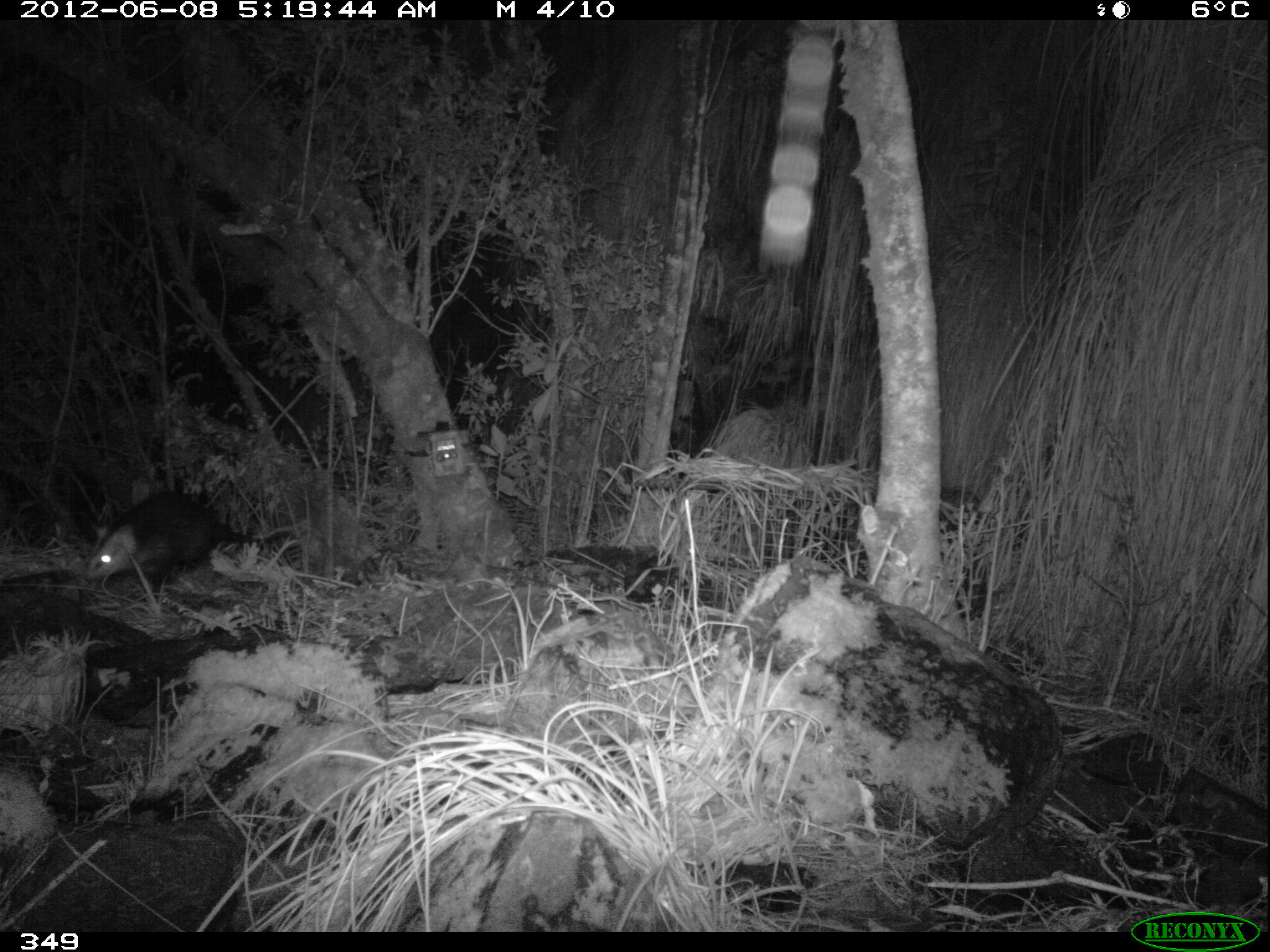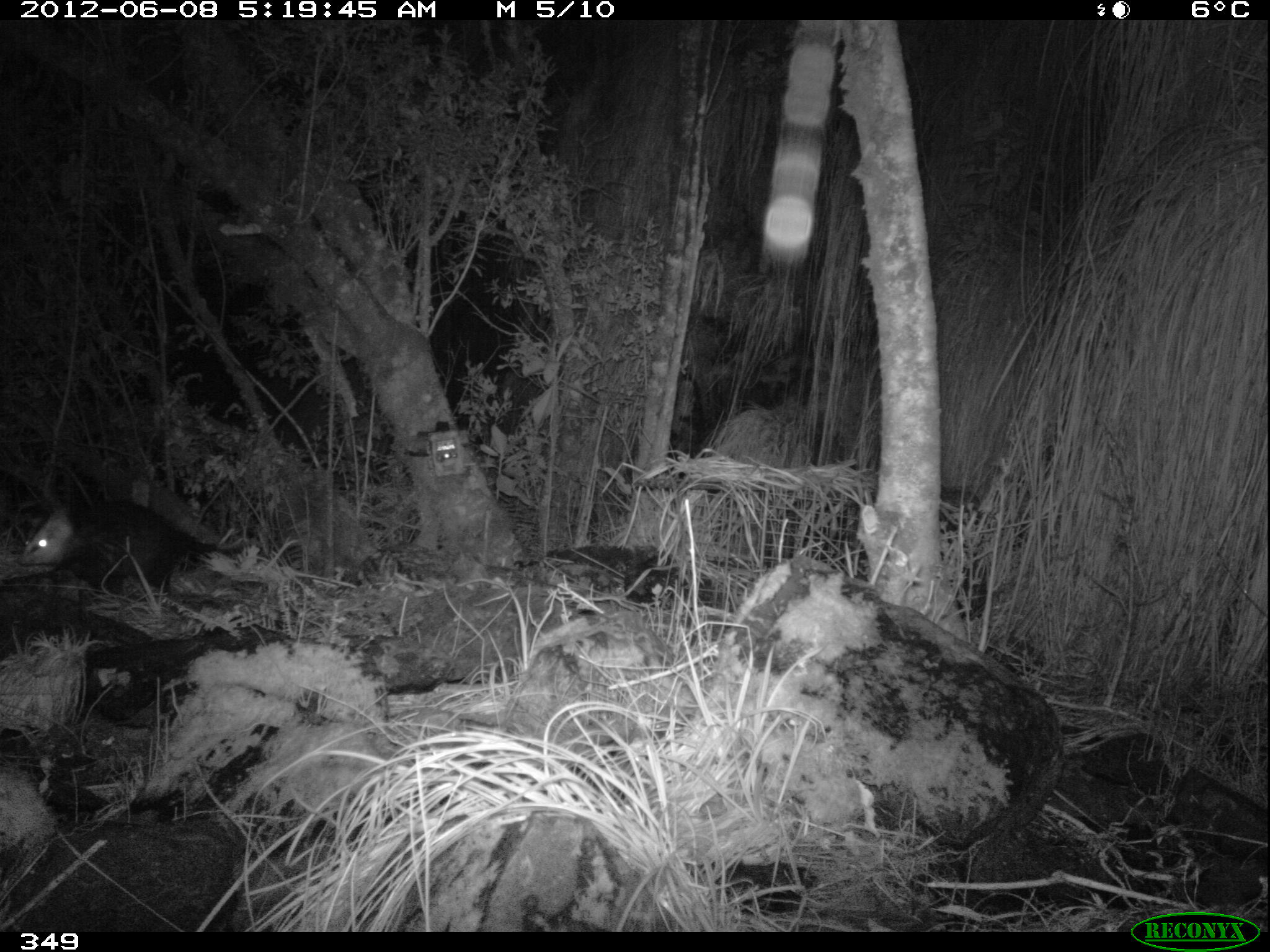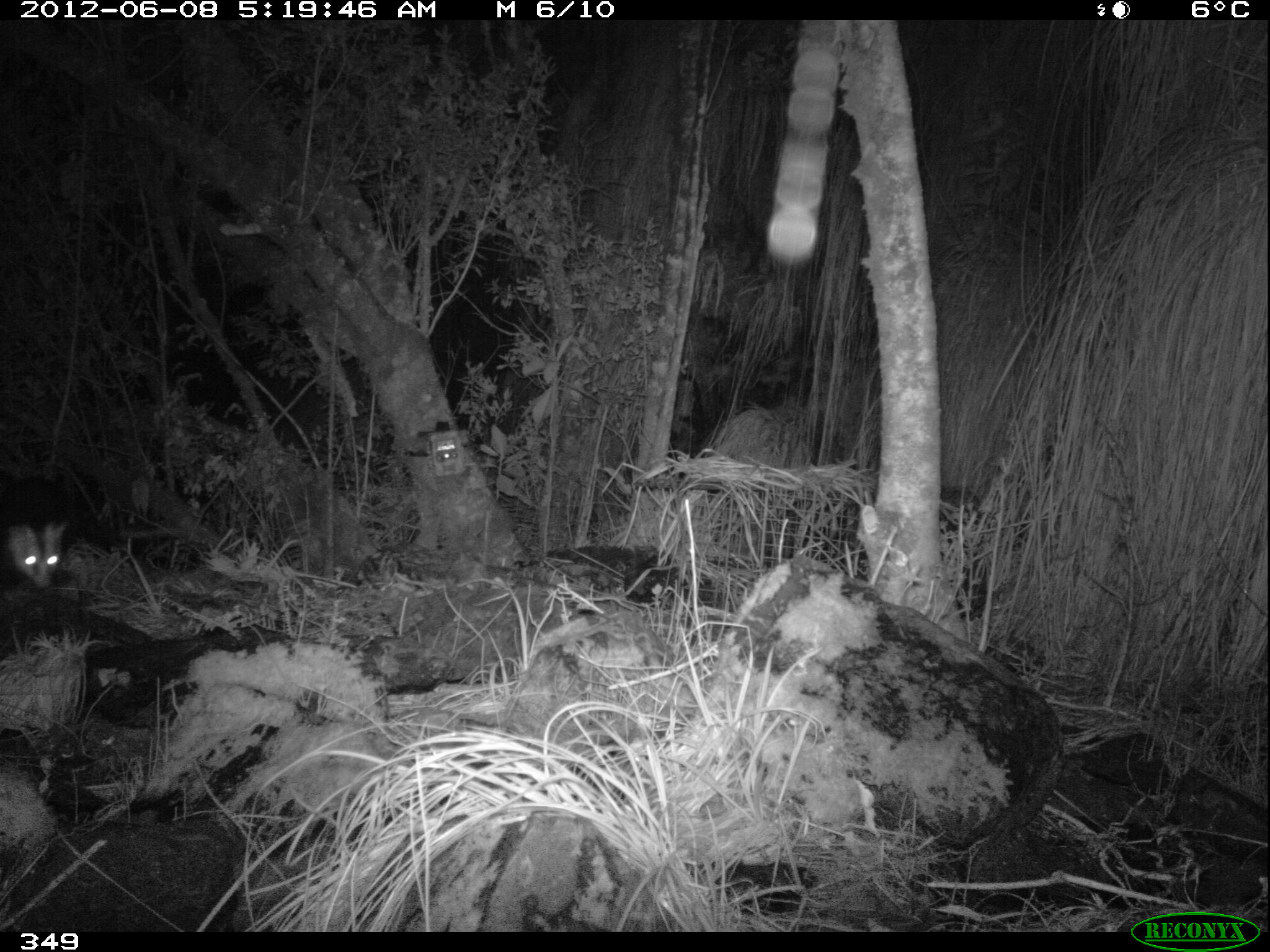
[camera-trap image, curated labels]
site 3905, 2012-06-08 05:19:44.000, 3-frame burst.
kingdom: Animalia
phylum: Chordata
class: Mammalia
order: Didelphimorphia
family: Didelphidae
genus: Didelphis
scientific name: Didelphis pernigra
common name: andean white-eared opossum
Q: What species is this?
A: Didelphis pernigra (andean white-eared opossum).